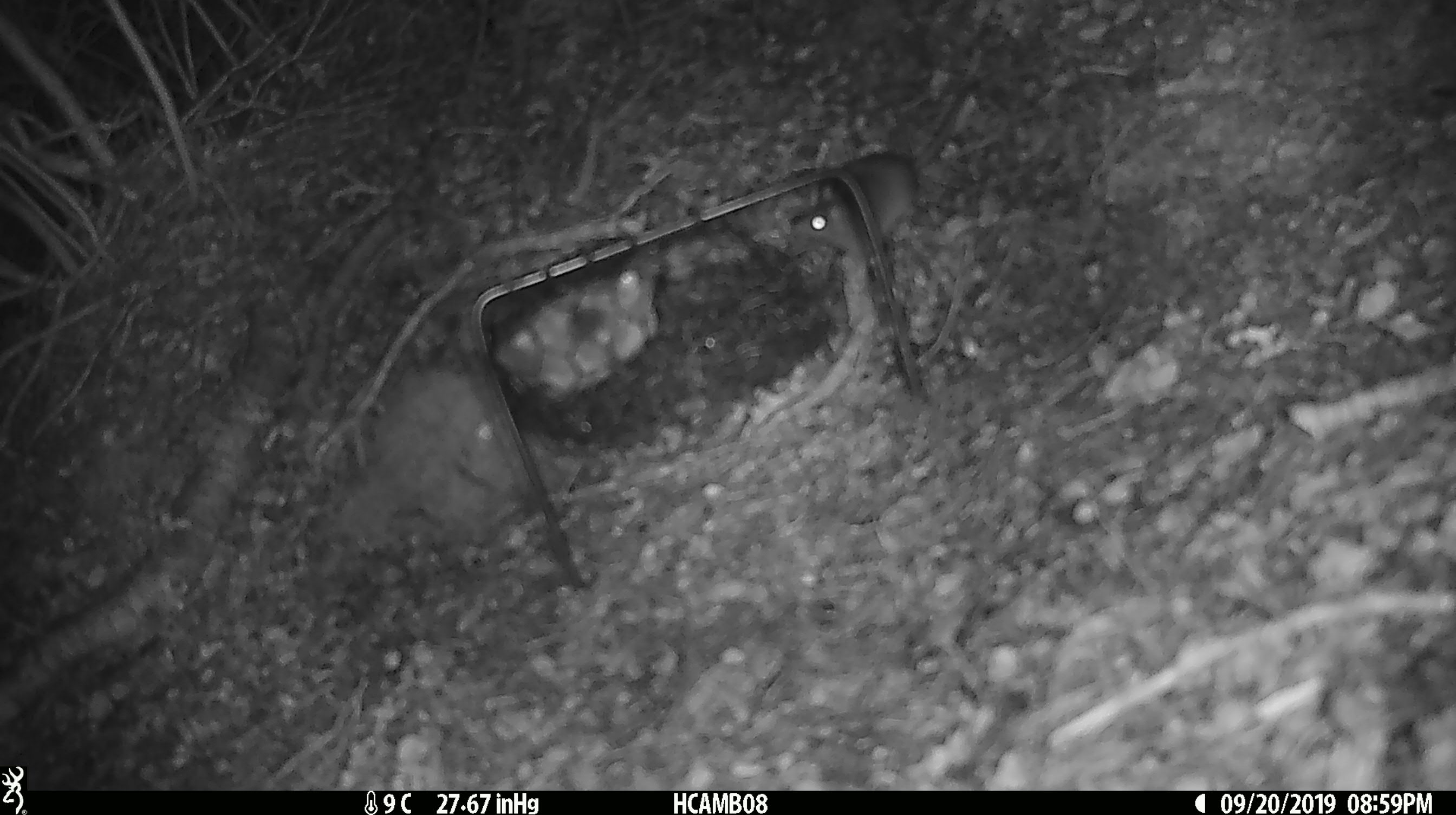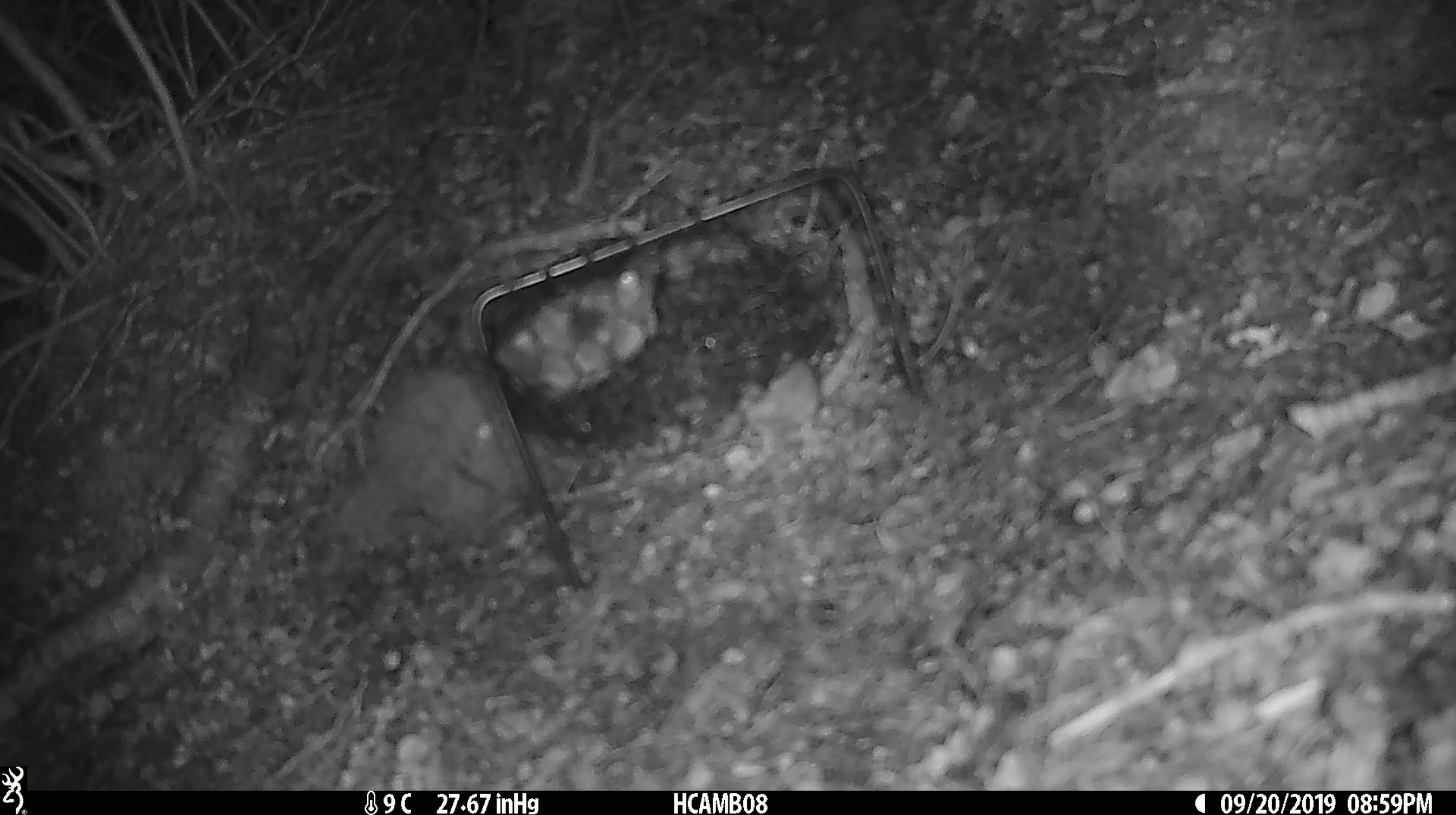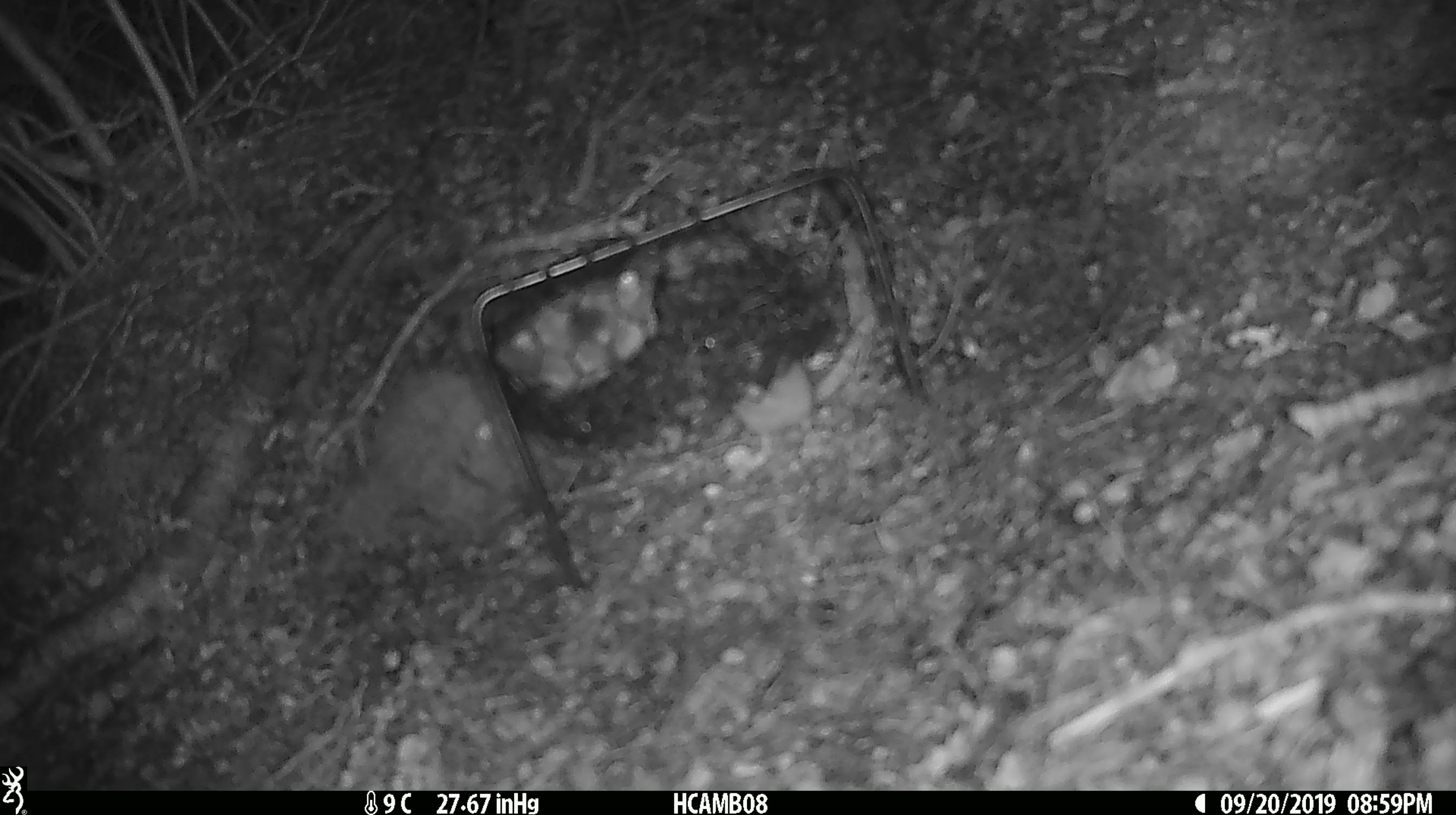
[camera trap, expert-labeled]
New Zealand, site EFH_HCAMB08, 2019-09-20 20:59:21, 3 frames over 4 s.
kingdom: Animalia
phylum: Chordata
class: Mammalia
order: Rodentia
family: Muridae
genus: Mus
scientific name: Mus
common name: mouse